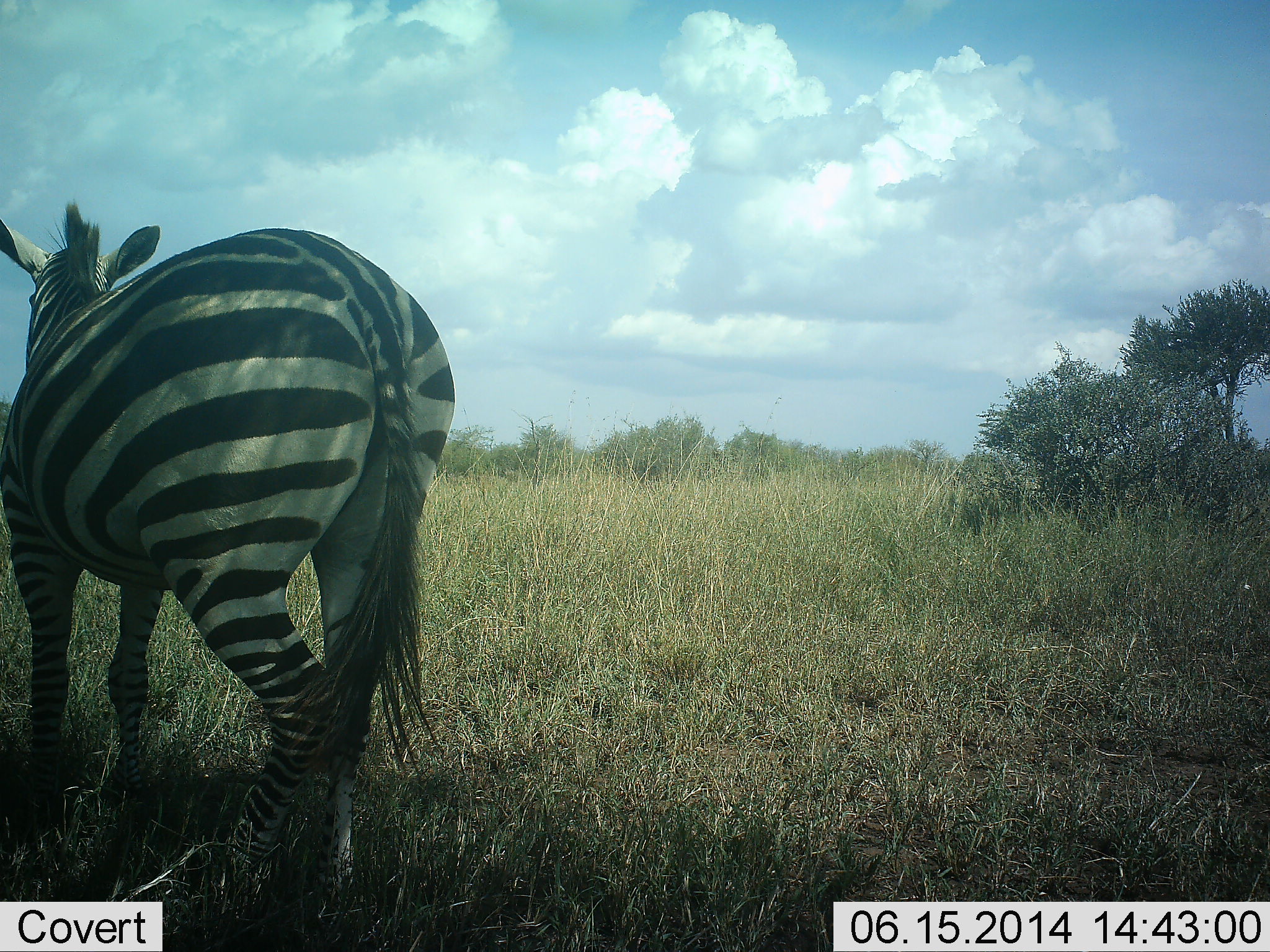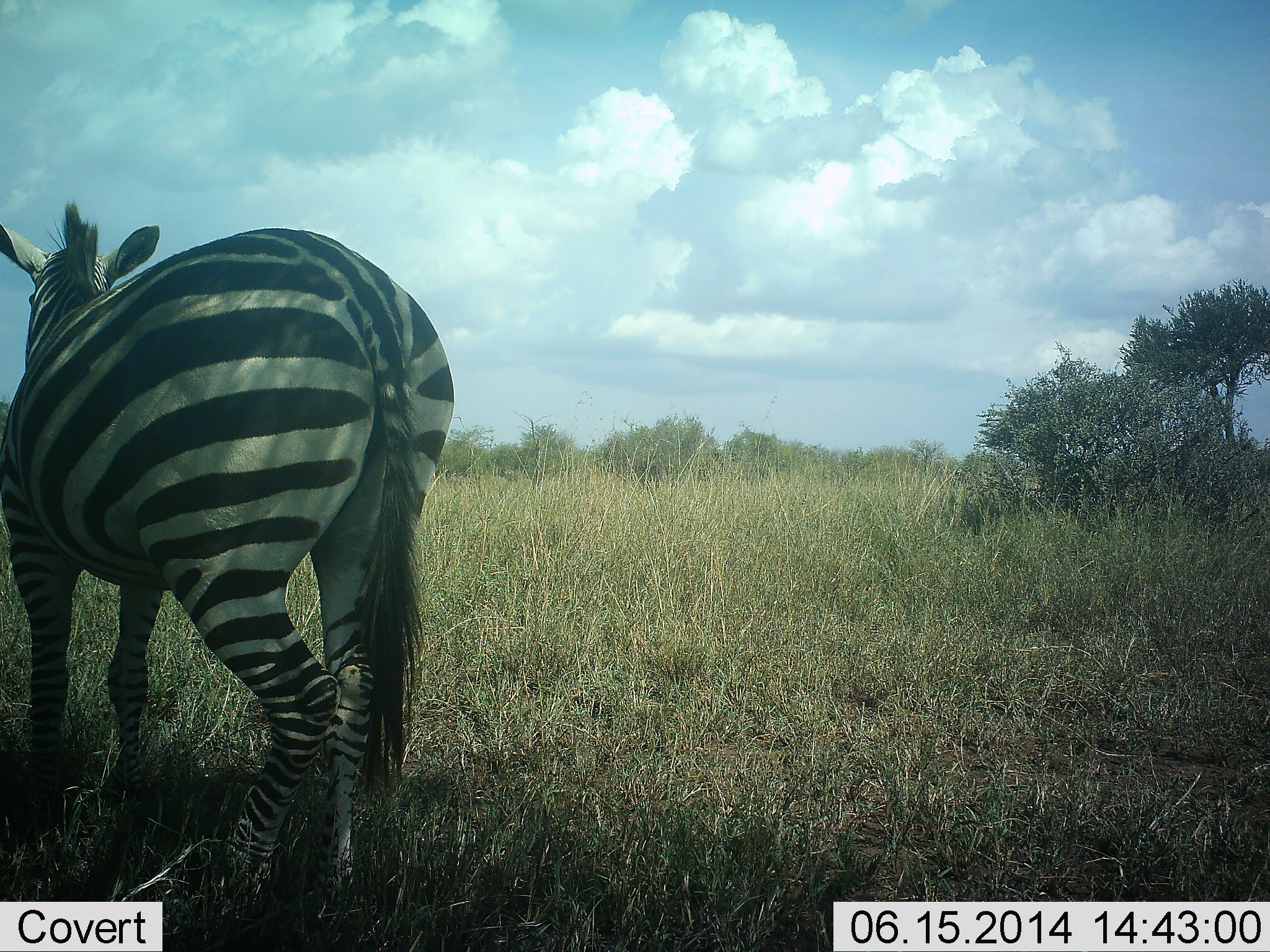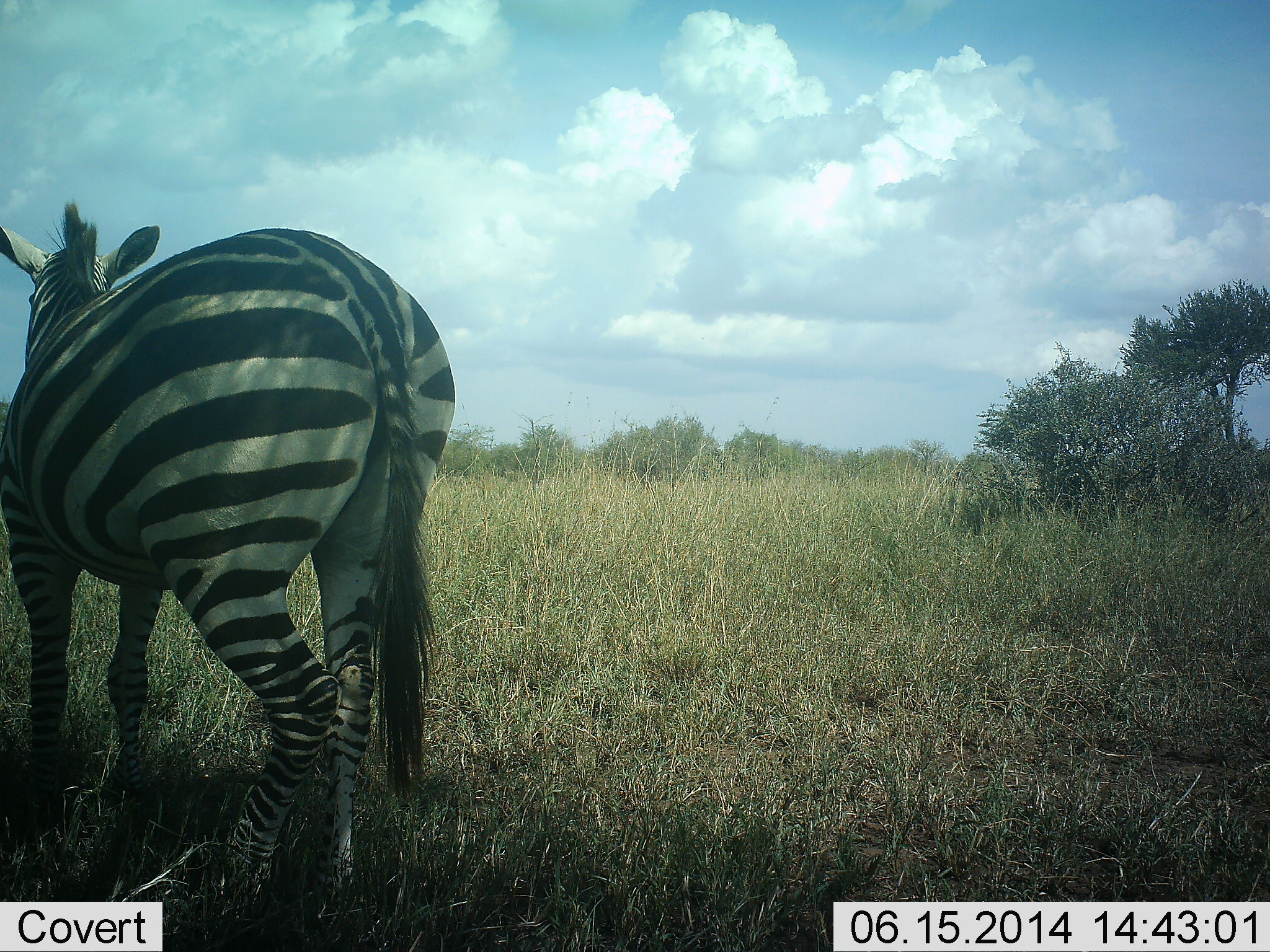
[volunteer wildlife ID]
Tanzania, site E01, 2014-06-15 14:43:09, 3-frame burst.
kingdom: Animalia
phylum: Chordata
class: Mammalia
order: Perissodactyla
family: Equidae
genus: Equus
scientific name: Equus quagga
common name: plains zebra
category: zebra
Zebra (plains zebra) (Equus quagga), count 1. Behavior (volunteer vote fractions): standing 100%, resting 0%, moving 0%, interacting 0%. Young present (vote fraction): 0%. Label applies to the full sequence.